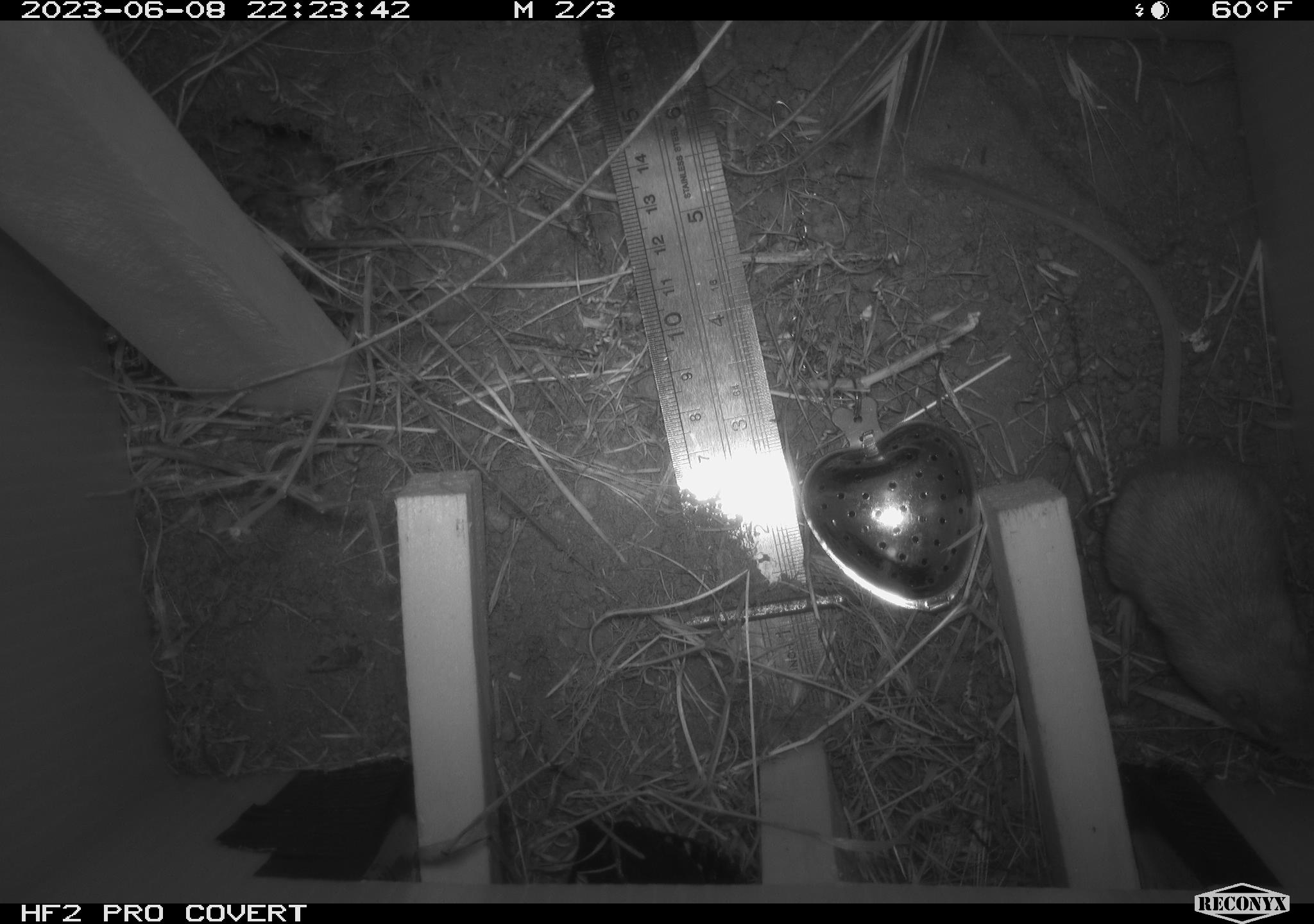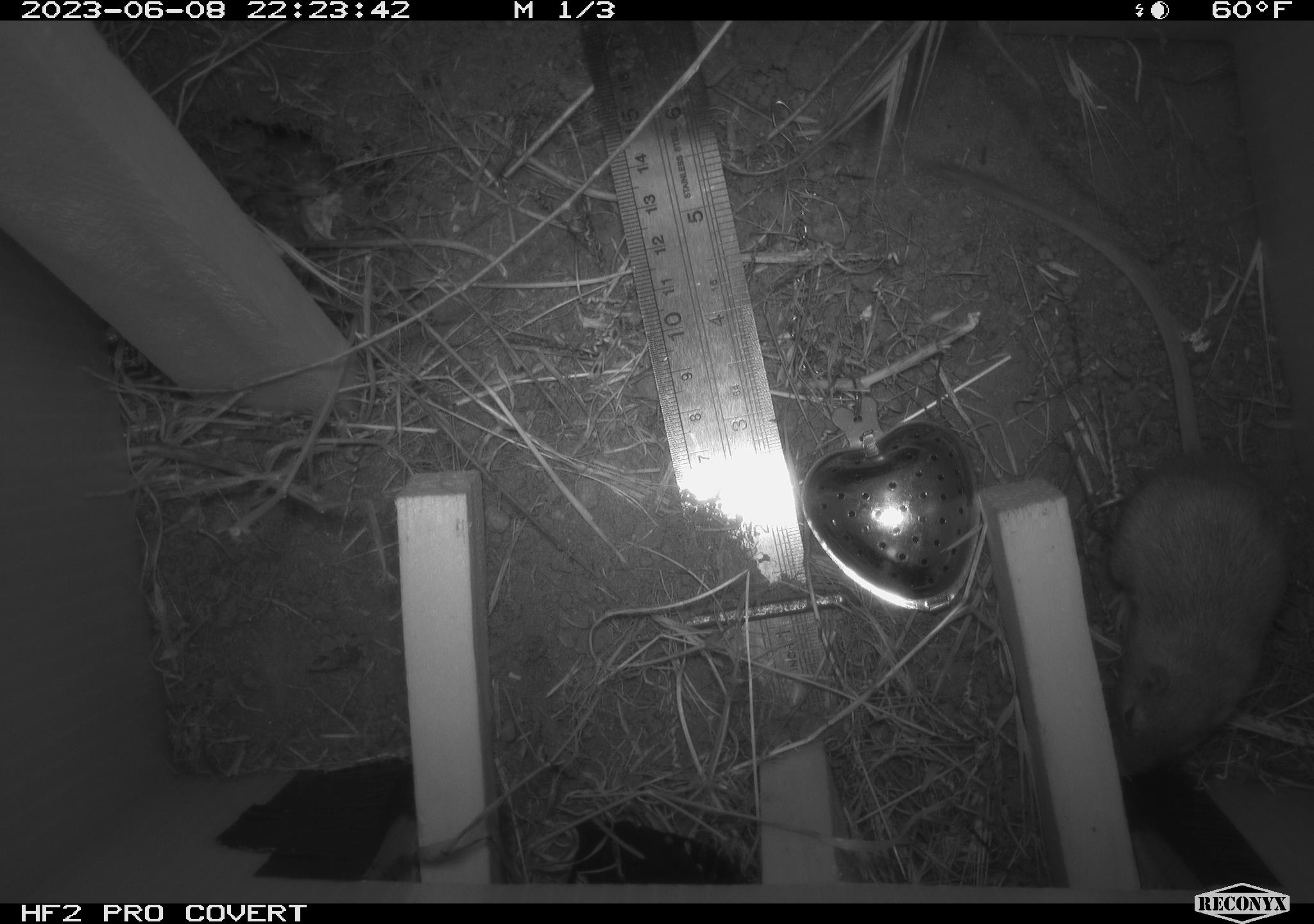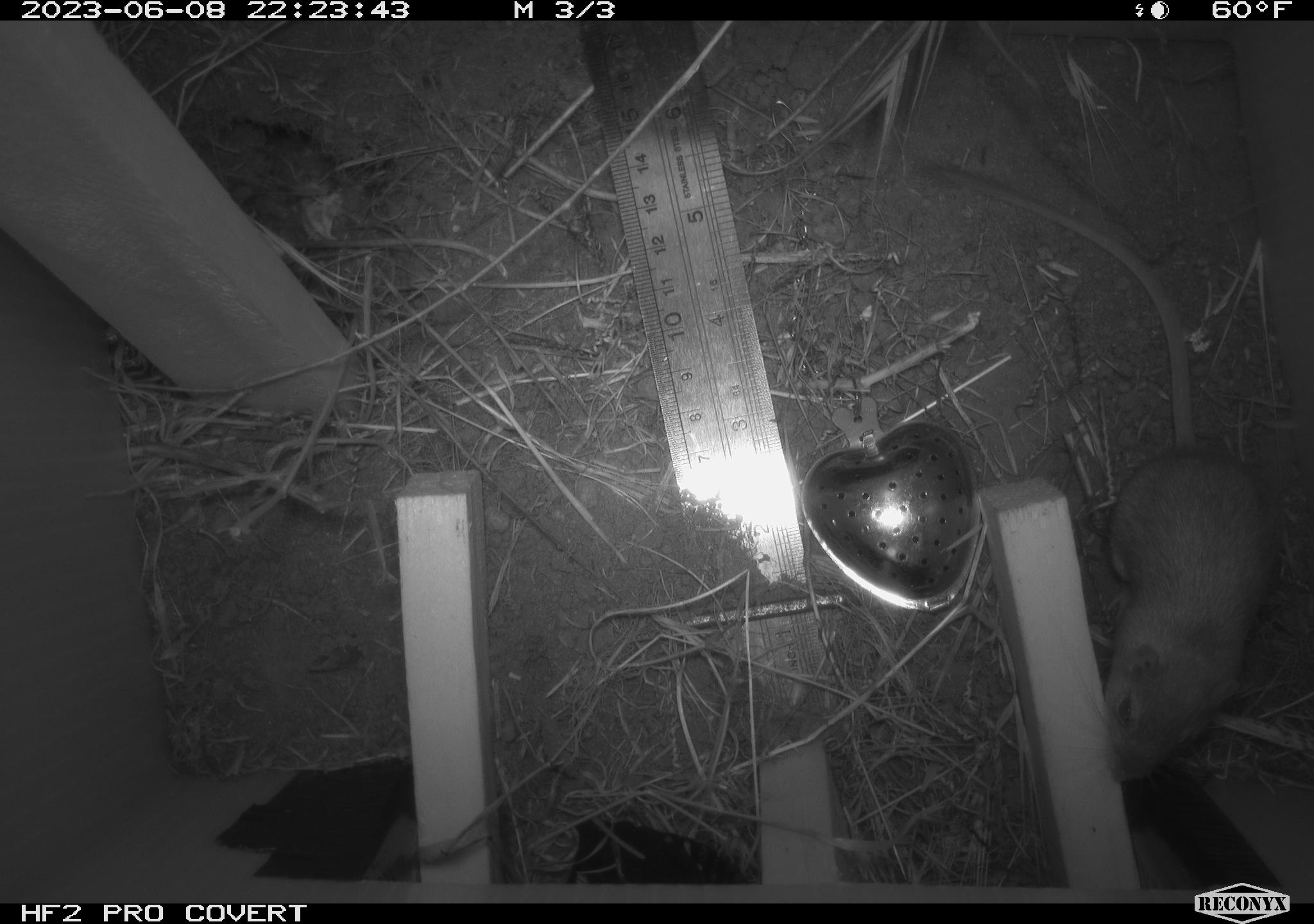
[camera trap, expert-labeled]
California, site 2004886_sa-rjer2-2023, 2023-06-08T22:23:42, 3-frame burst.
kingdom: Animalia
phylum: Chordata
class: Mammalia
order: Rodentia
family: Heteromyidae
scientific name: Heteromyidae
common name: kangaroo rats and pocket mice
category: heteromyidae family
Heteromyidae family (kangaroo rats and pocket mice) (Heteromyidae).